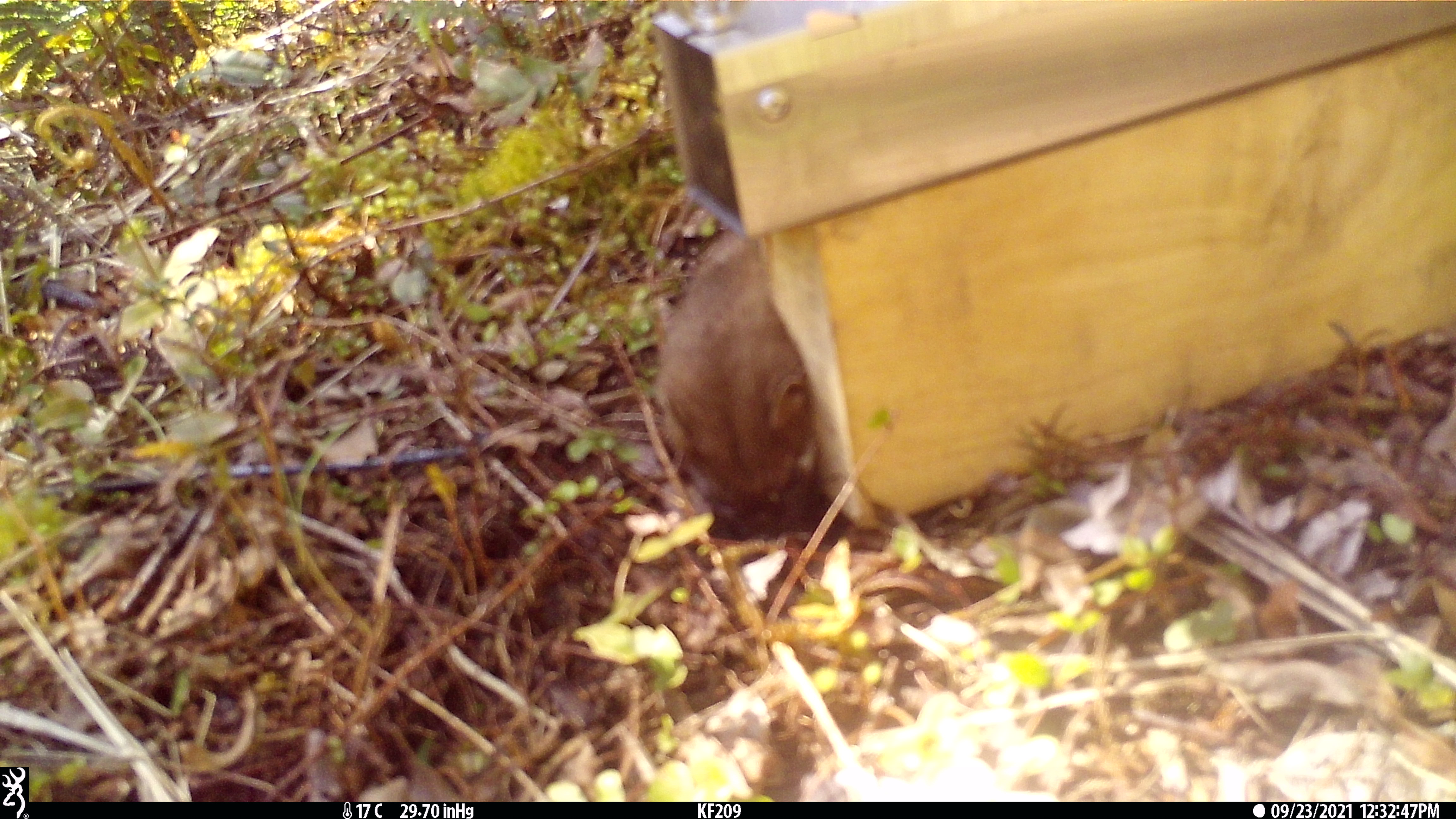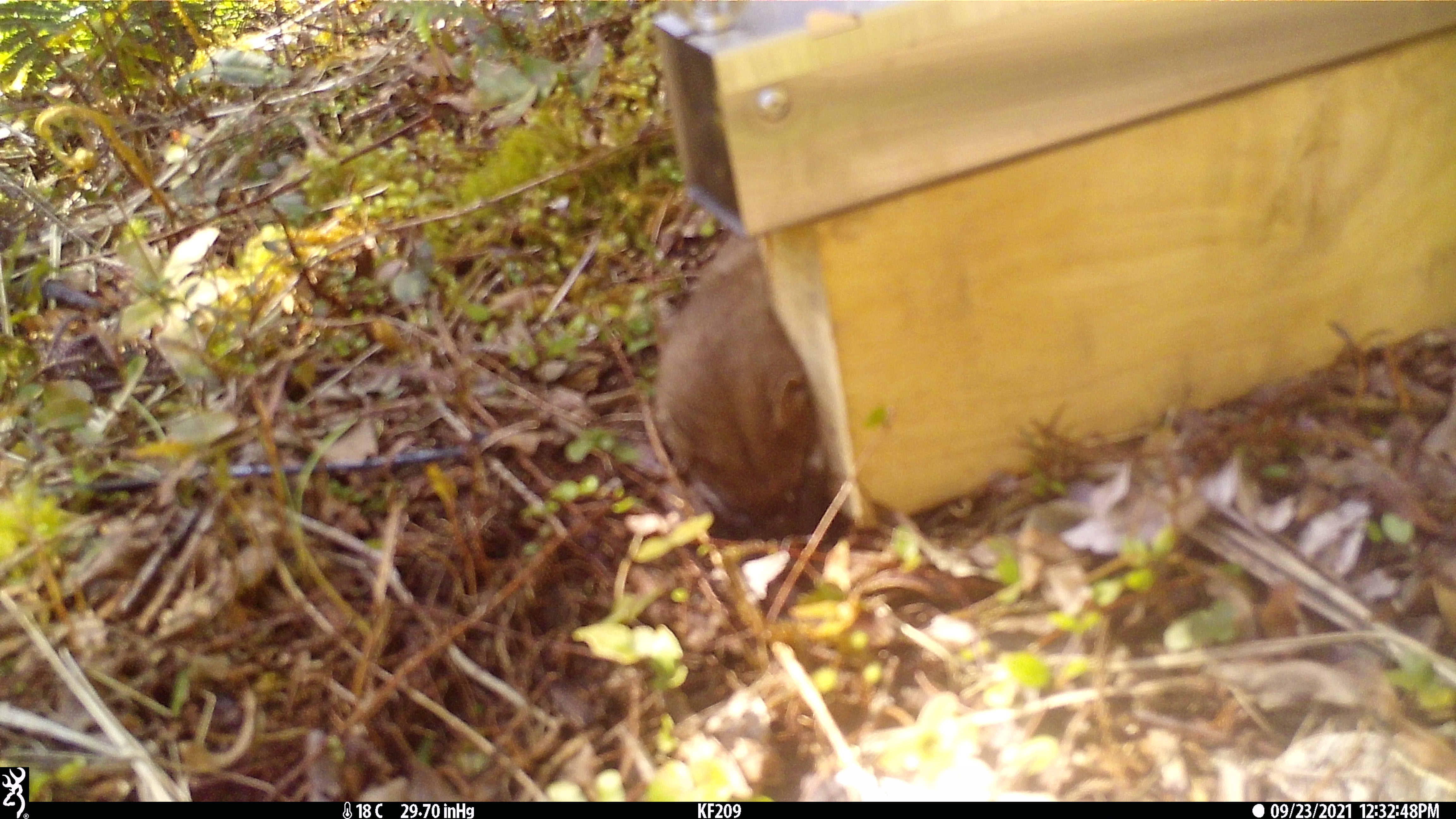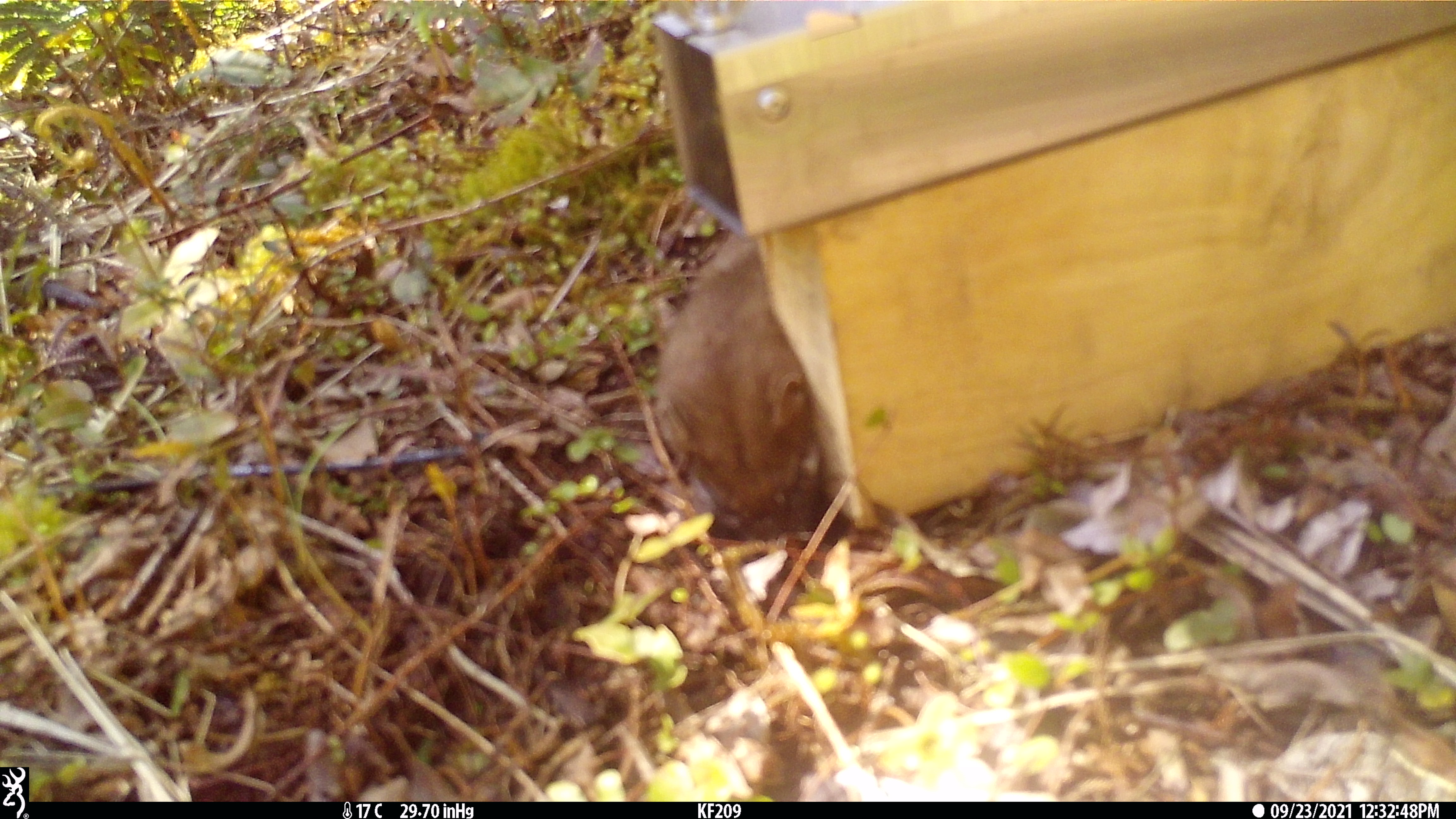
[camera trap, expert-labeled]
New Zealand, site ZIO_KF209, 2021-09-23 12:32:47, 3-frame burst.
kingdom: Animalia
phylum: Chordata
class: Mammalia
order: Carnivora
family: Mustelidae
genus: Mustela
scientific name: Mustela erminea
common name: stoat